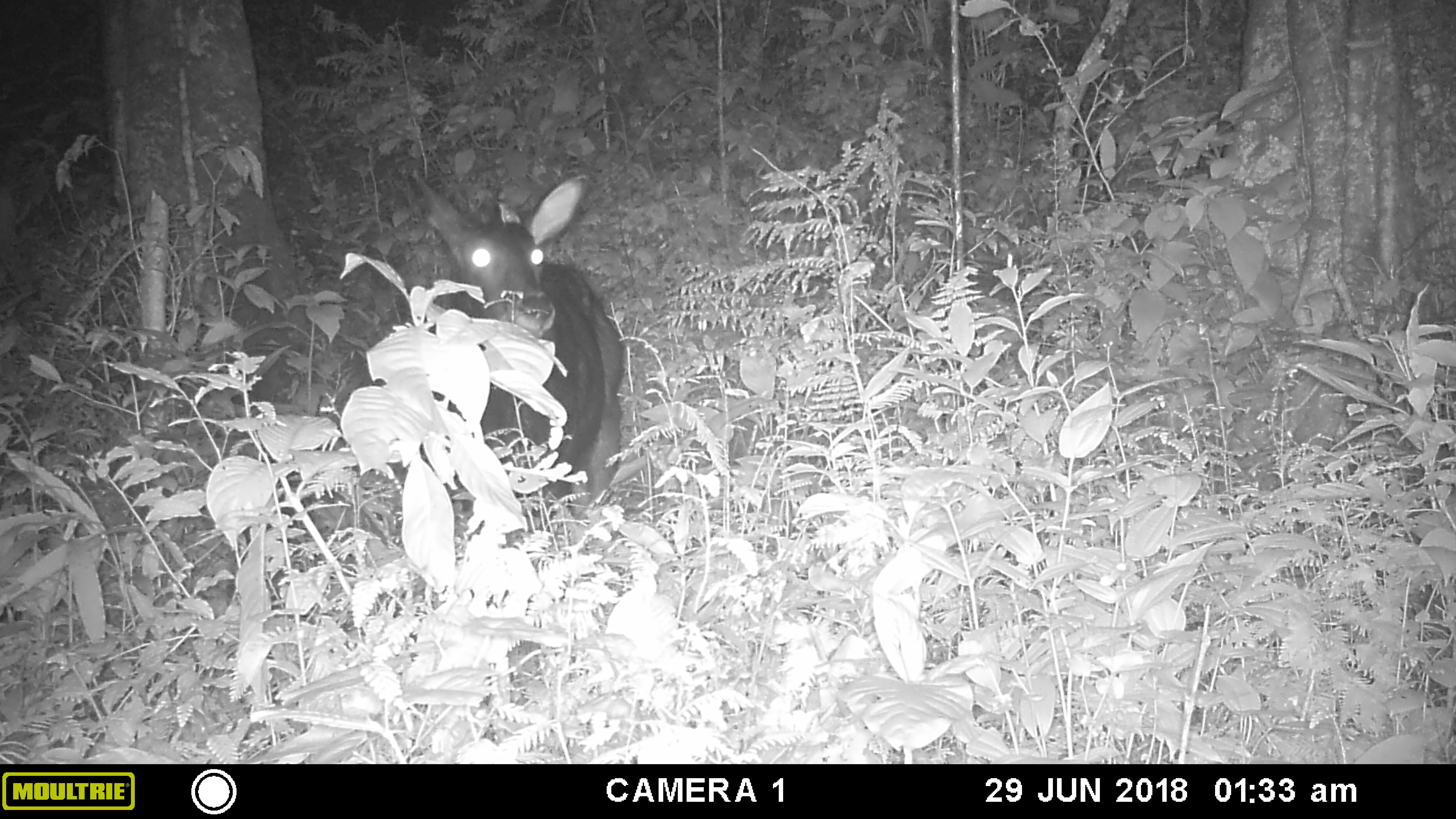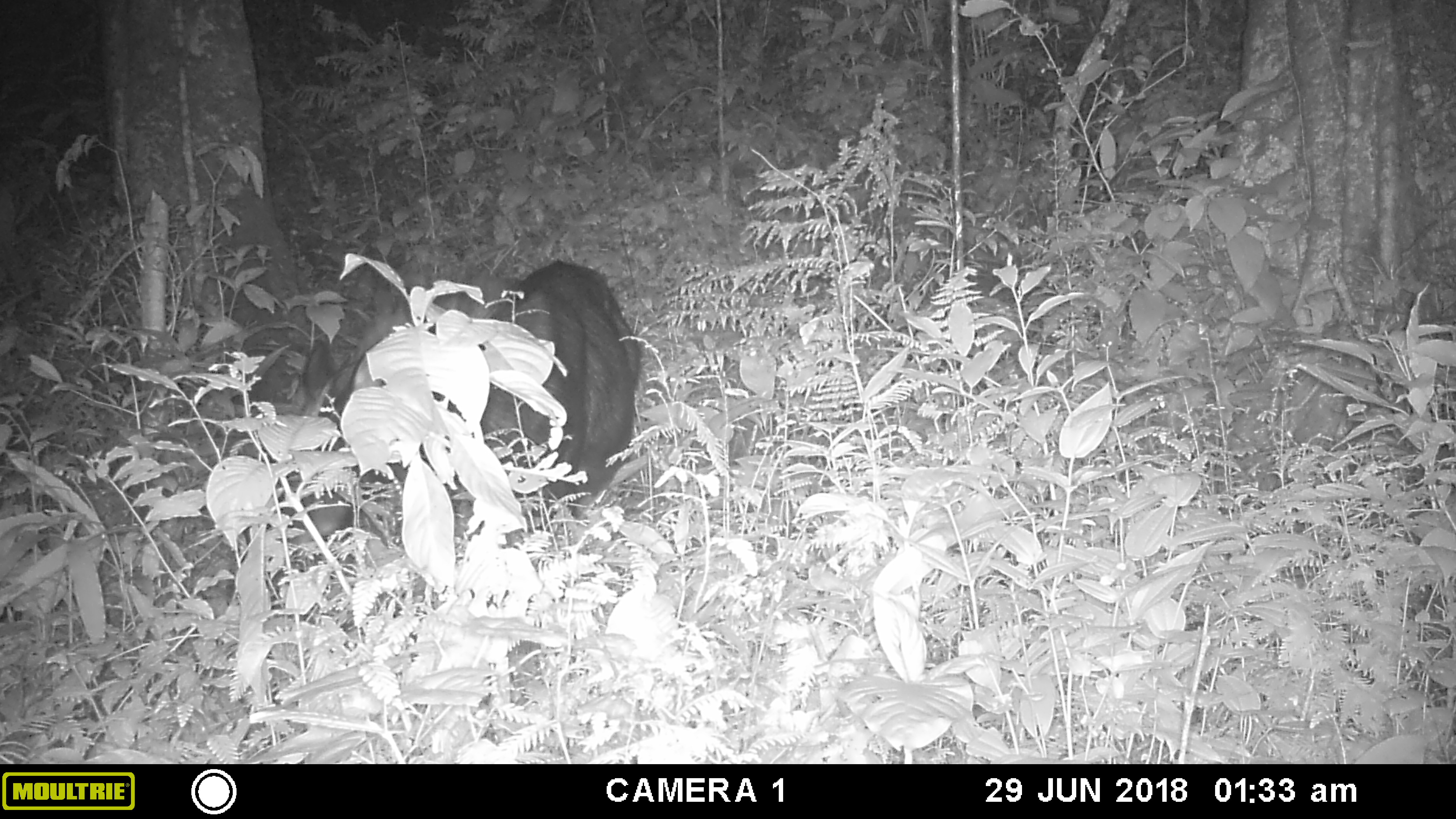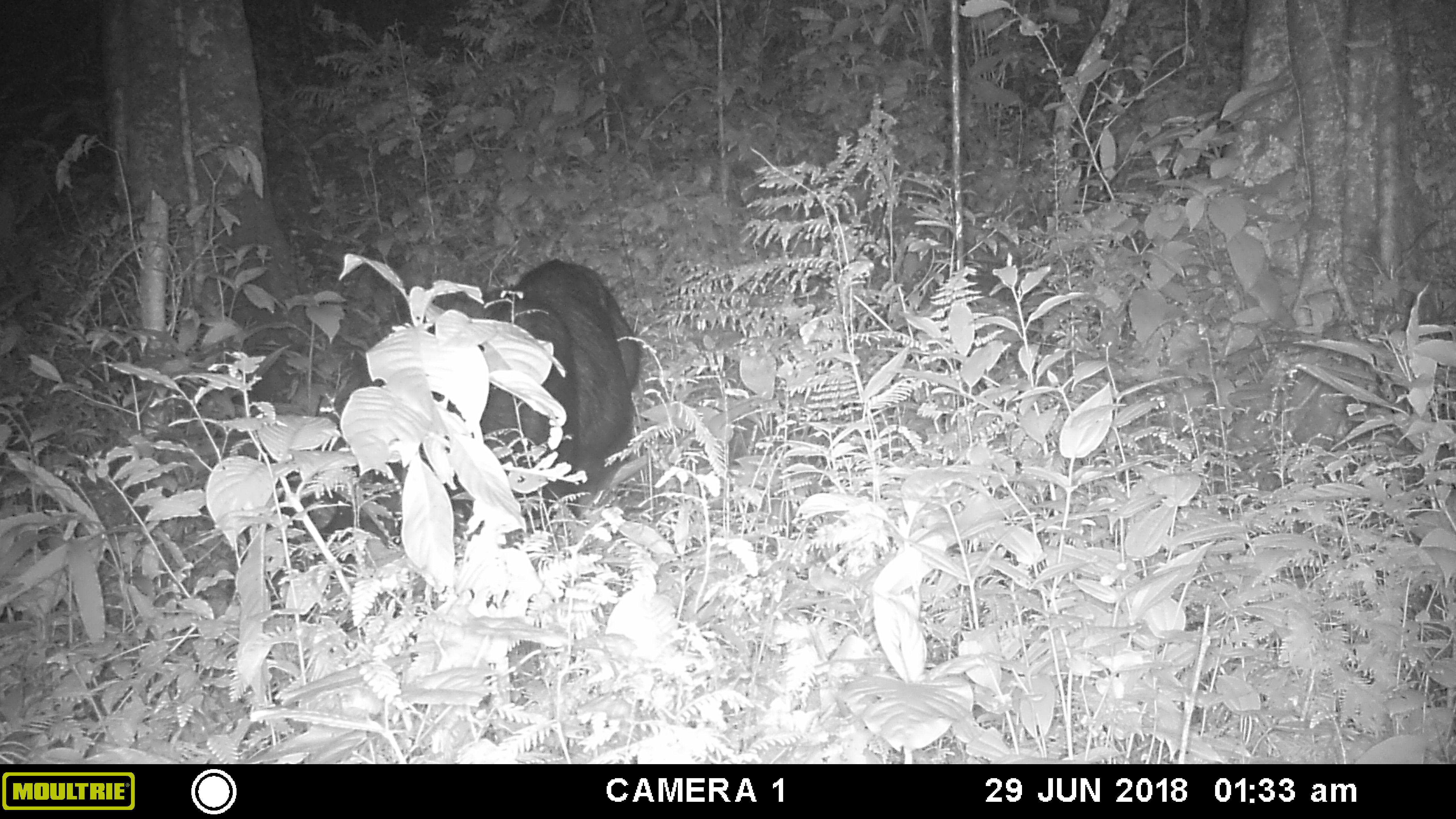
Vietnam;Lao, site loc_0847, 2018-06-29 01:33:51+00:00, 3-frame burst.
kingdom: Animalia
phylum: Chordata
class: Mammalia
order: Artiodactyla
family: Bovidae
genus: Capricornis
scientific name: Capricornis sumatraensis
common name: chinese serow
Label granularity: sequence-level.